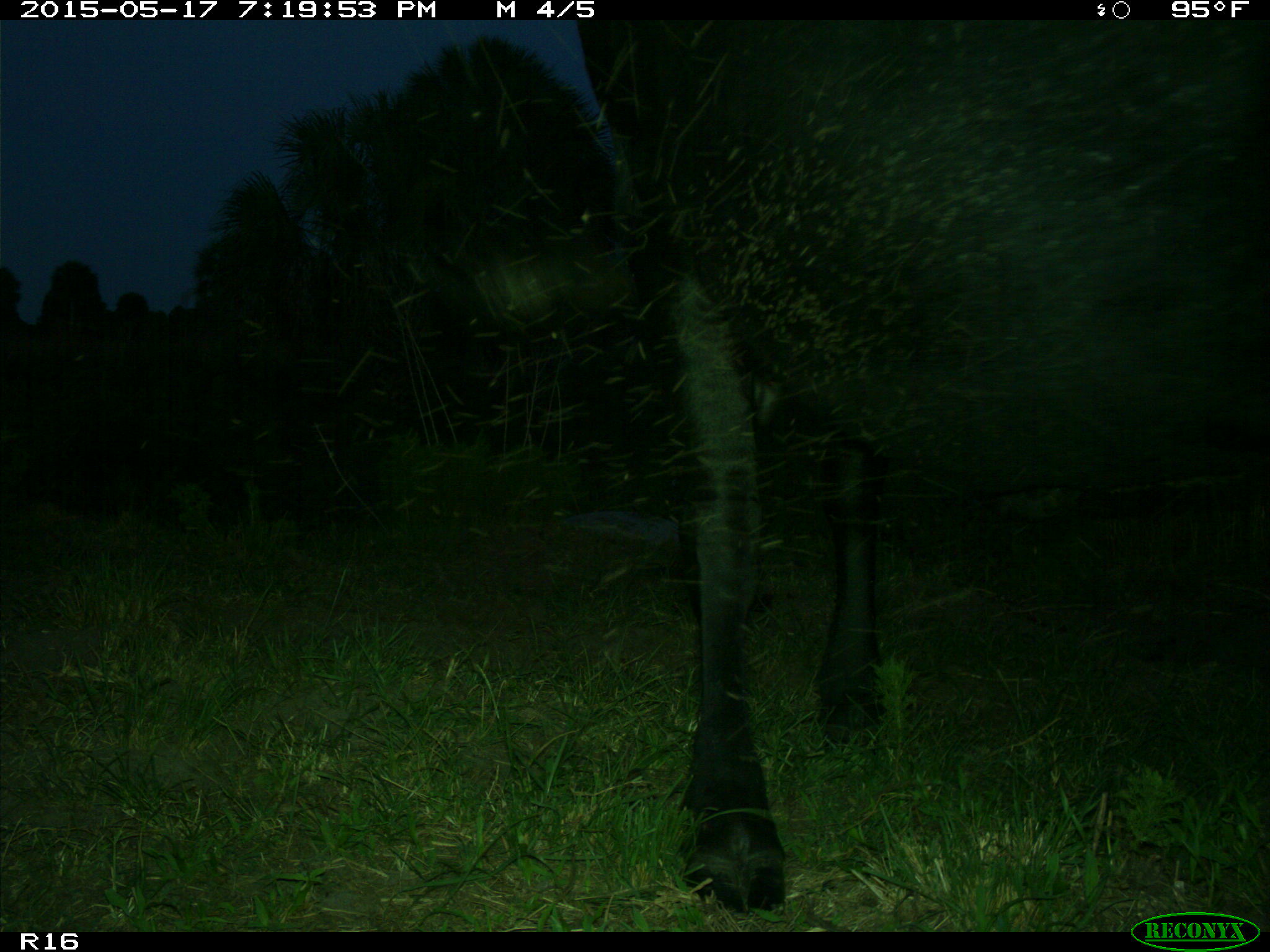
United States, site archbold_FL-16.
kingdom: Animalia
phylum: Chordata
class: Mammalia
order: Artiodactyla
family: Bovidae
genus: Bos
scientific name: Bos taurus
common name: domestic cow